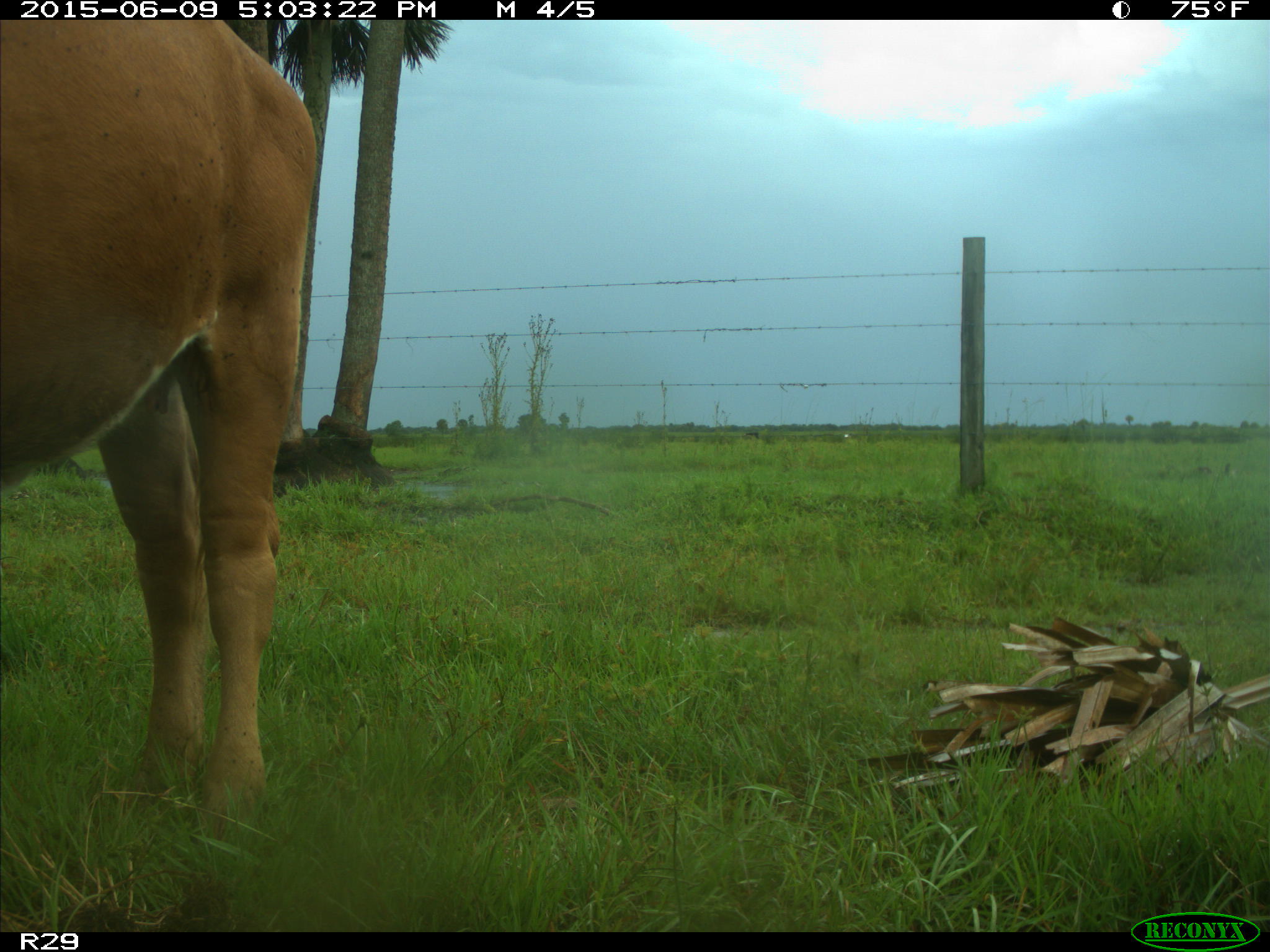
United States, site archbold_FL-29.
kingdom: Animalia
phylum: Chordata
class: Mammalia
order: Artiodactyla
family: Bovidae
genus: Bos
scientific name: Bos taurus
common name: domestic cow